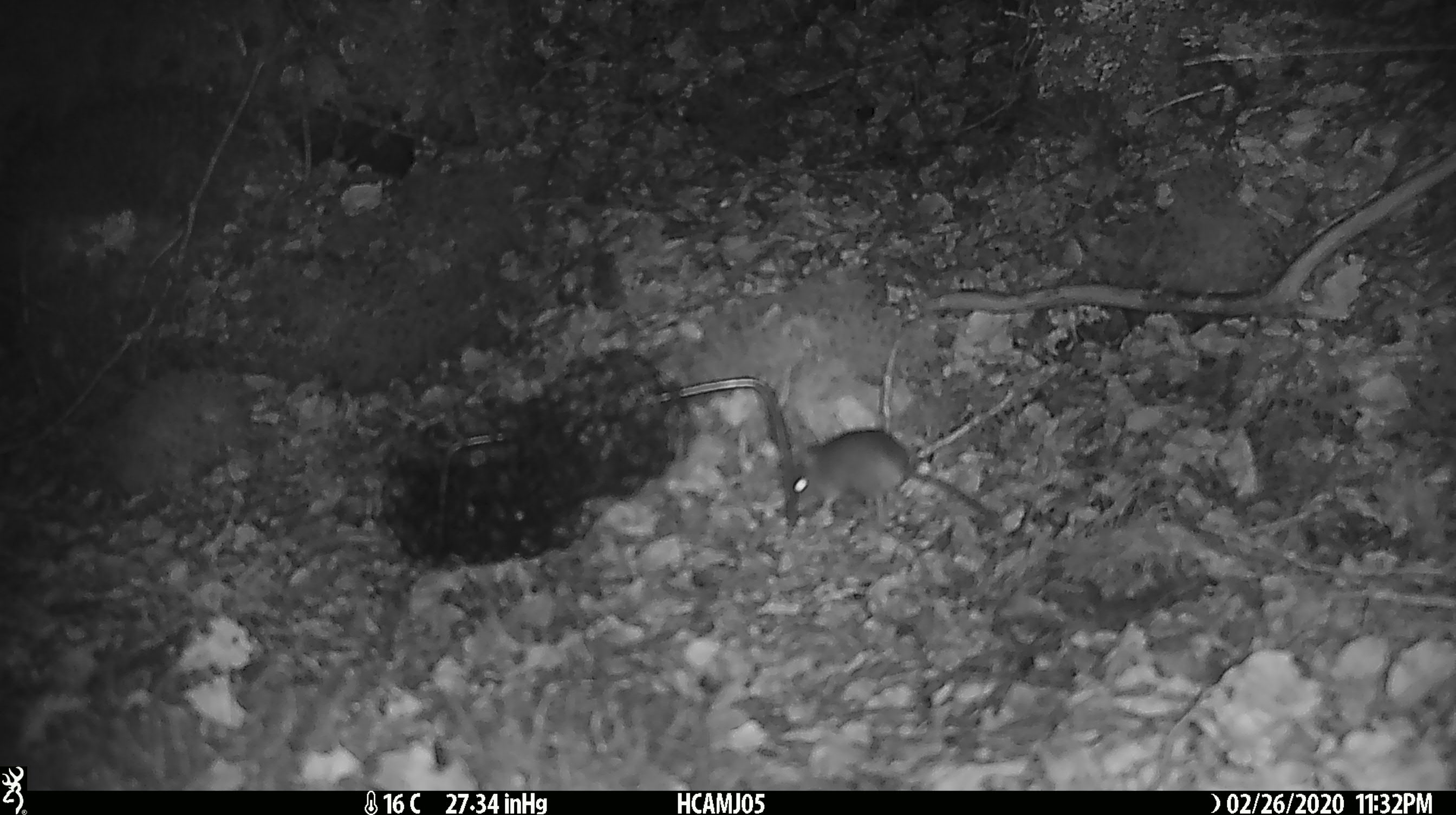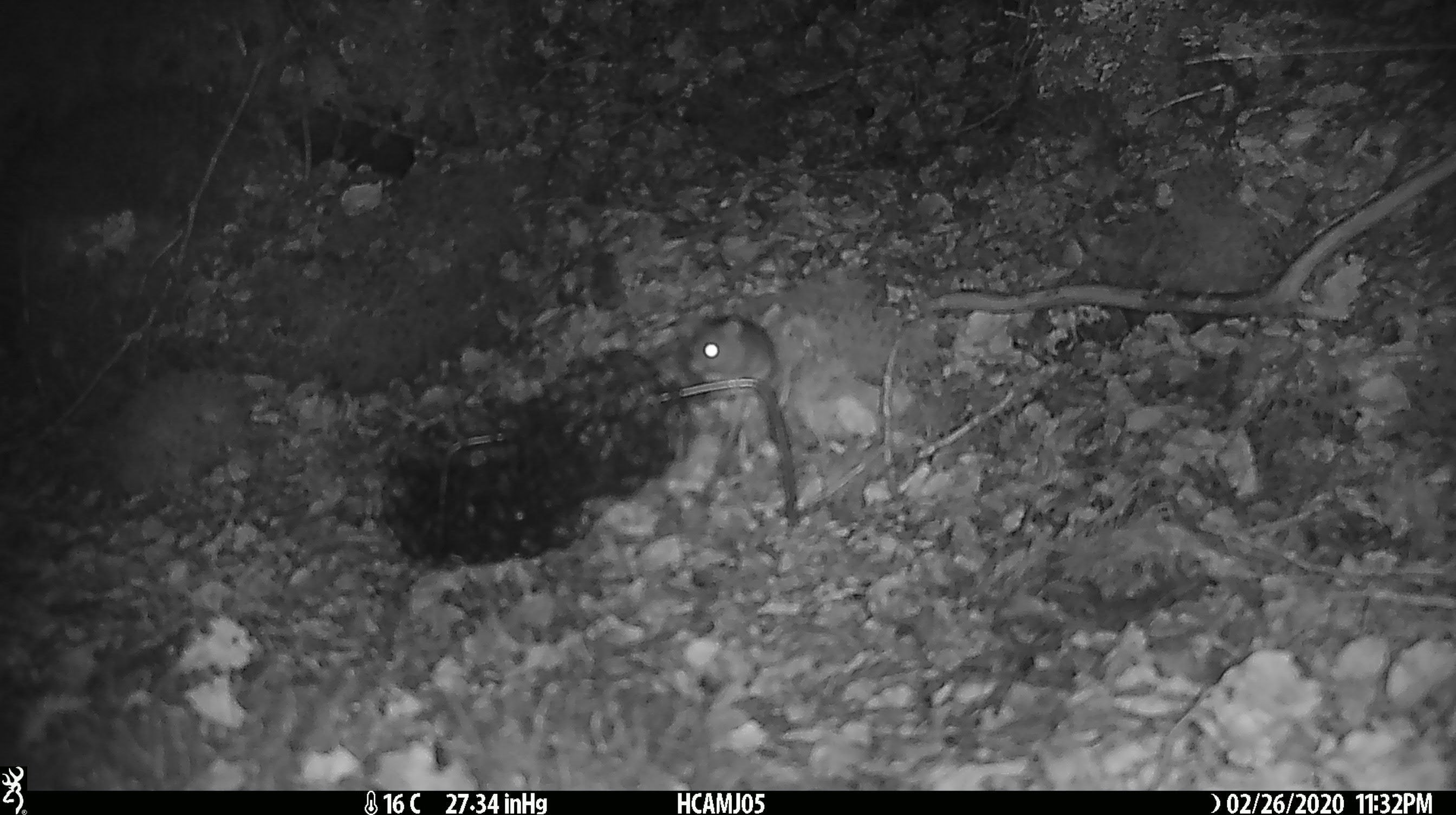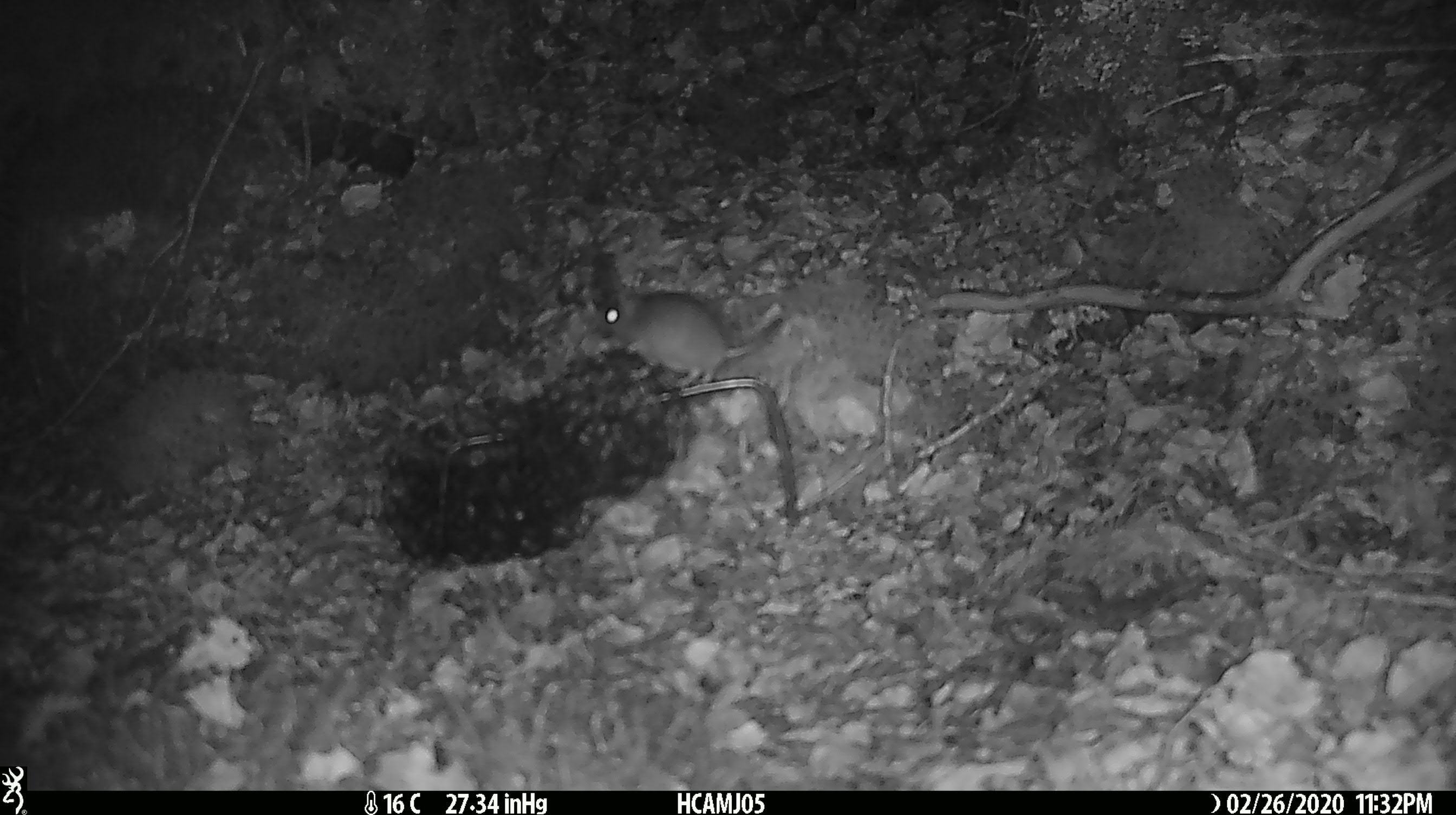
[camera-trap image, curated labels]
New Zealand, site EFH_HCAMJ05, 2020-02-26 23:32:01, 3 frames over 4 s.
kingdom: Animalia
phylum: Chordata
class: Mammalia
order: Rodentia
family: Muridae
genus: Mus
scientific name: Mus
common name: mouse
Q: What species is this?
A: Mouse (Mus).